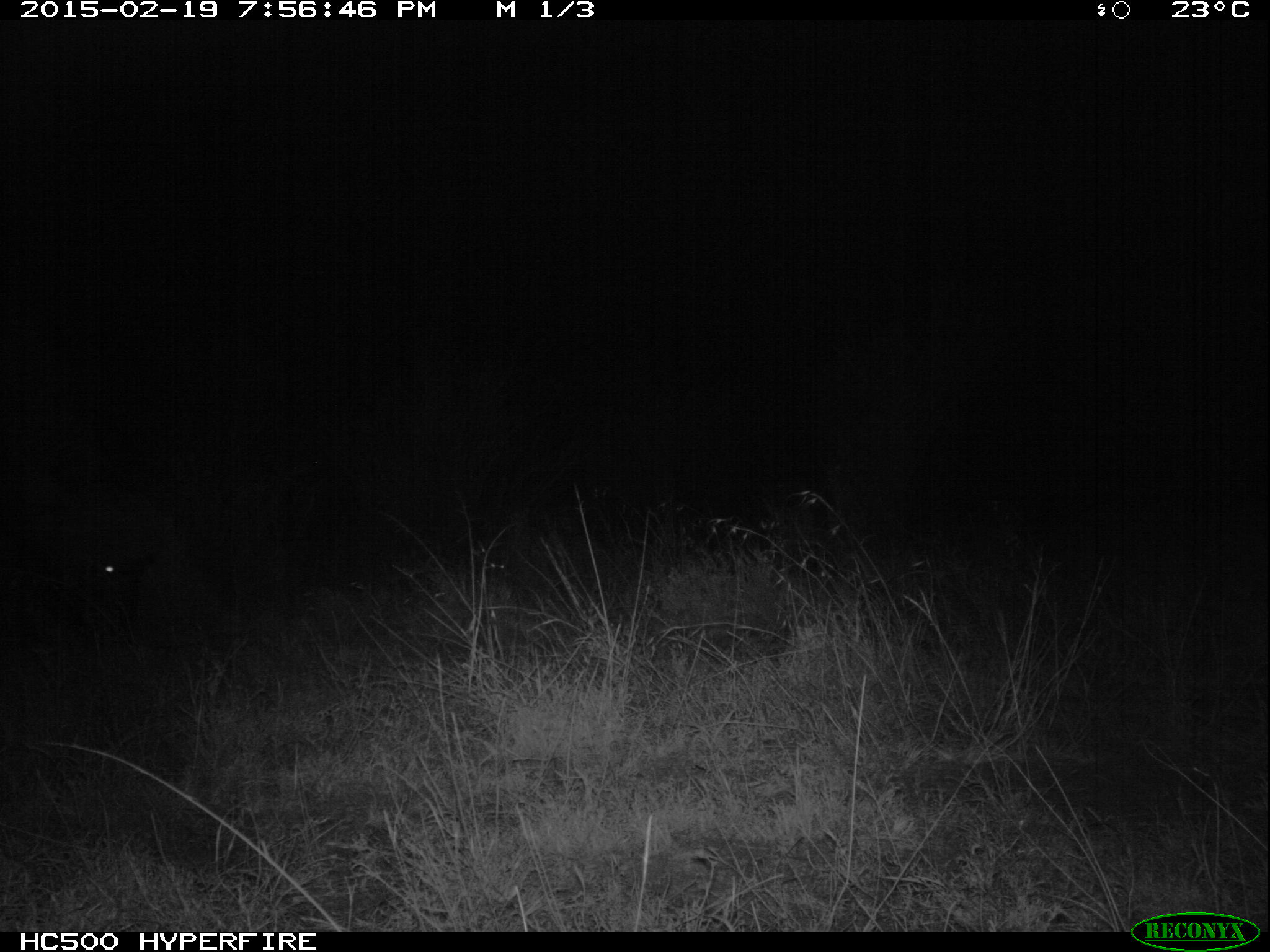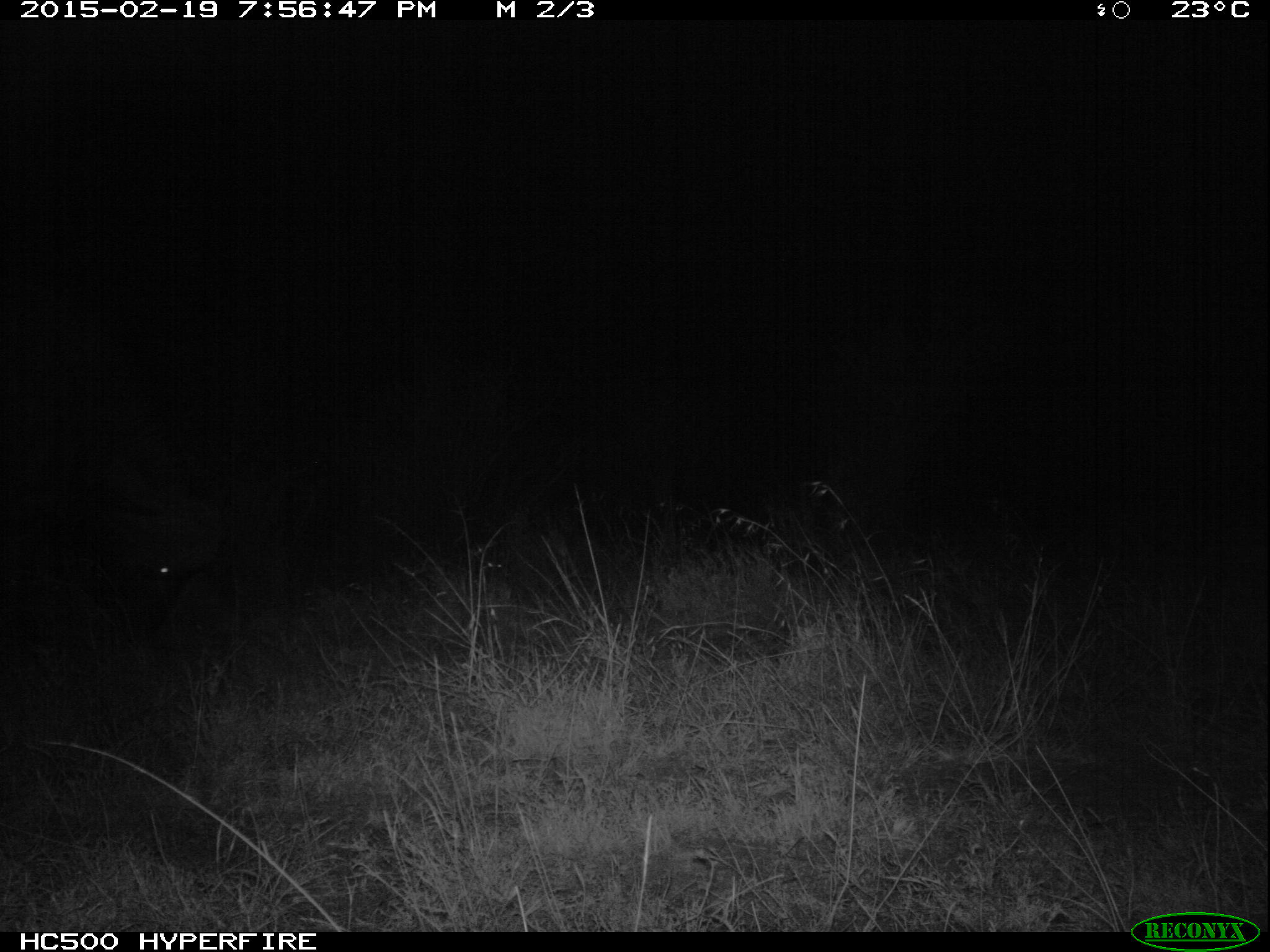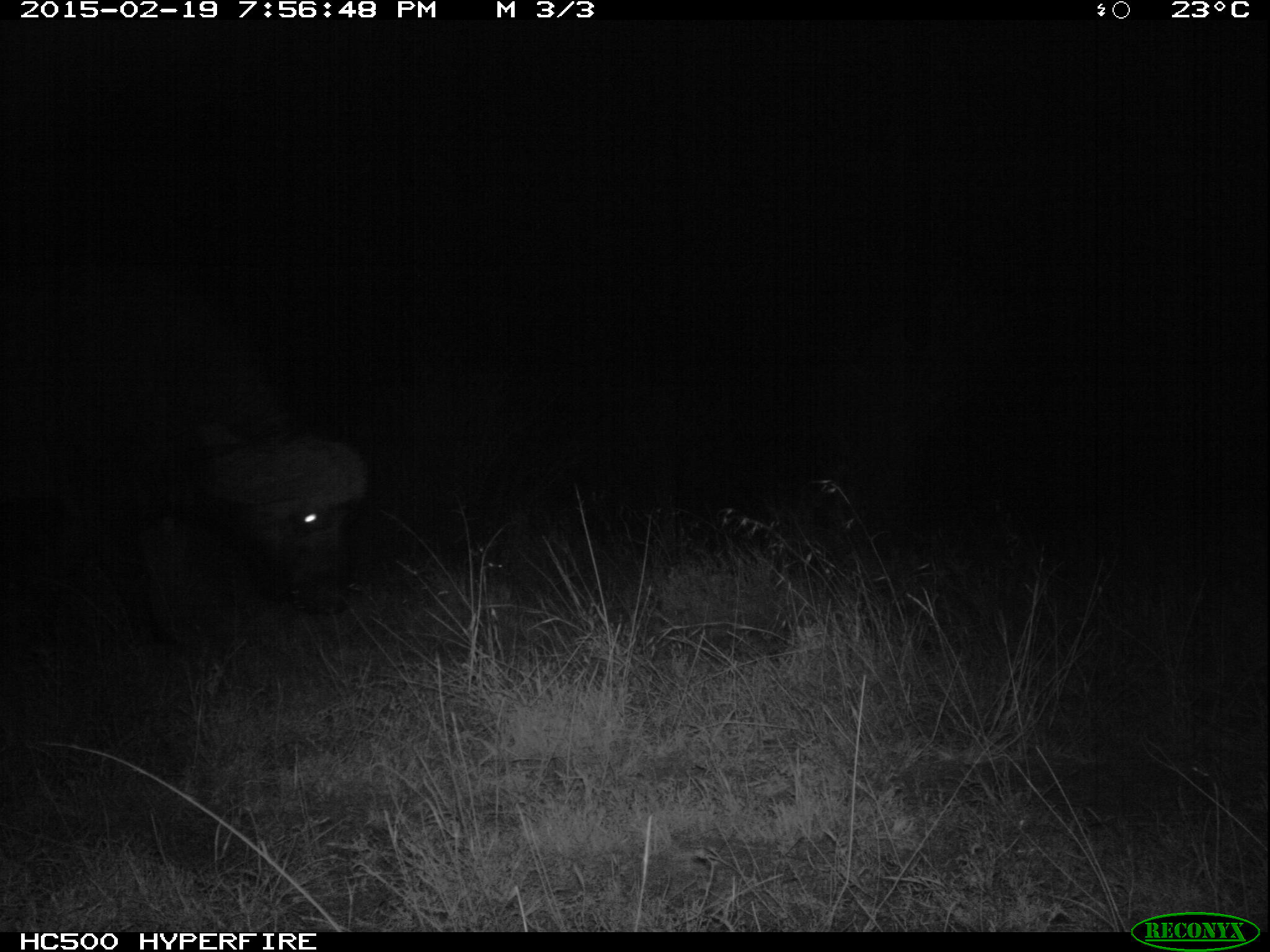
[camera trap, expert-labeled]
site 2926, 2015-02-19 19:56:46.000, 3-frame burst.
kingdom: Animalia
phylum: Chordata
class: Mammalia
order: Artiodactyla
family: Bovidae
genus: Syncerus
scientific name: Syncerus caffer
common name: african buffalo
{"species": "Syncerus caffer (african buffalo)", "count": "1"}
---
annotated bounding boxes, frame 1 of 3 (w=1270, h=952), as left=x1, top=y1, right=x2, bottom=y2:
syncerus caffer: left=0, top=449, right=181, bottom=659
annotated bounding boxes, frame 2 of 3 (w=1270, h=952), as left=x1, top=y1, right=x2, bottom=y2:
syncerus caffer: left=0, top=475, right=193, bottom=659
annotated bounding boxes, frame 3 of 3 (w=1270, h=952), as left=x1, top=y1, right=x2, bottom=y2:
syncerus caffer: left=0, top=290, right=366, bottom=649